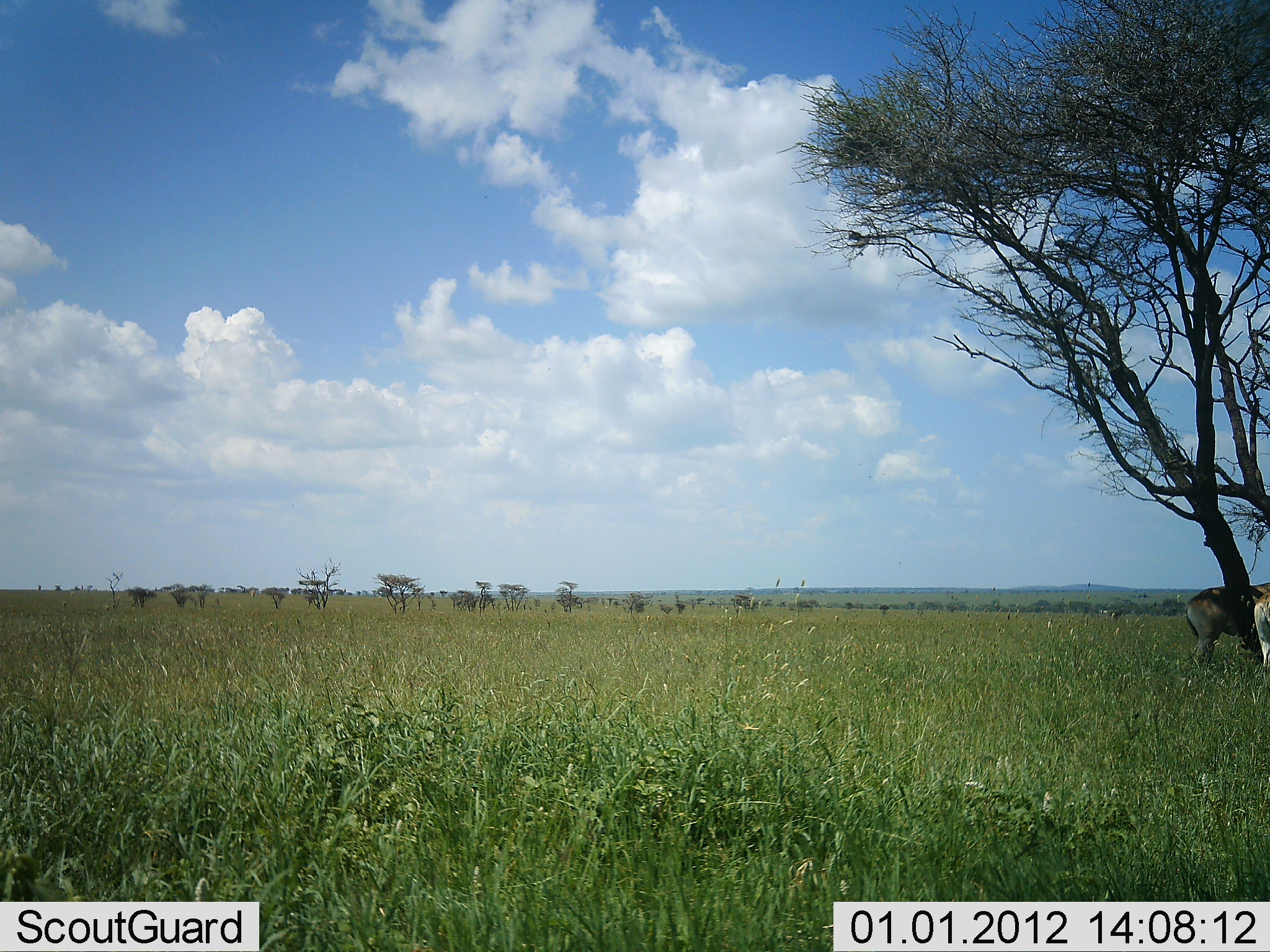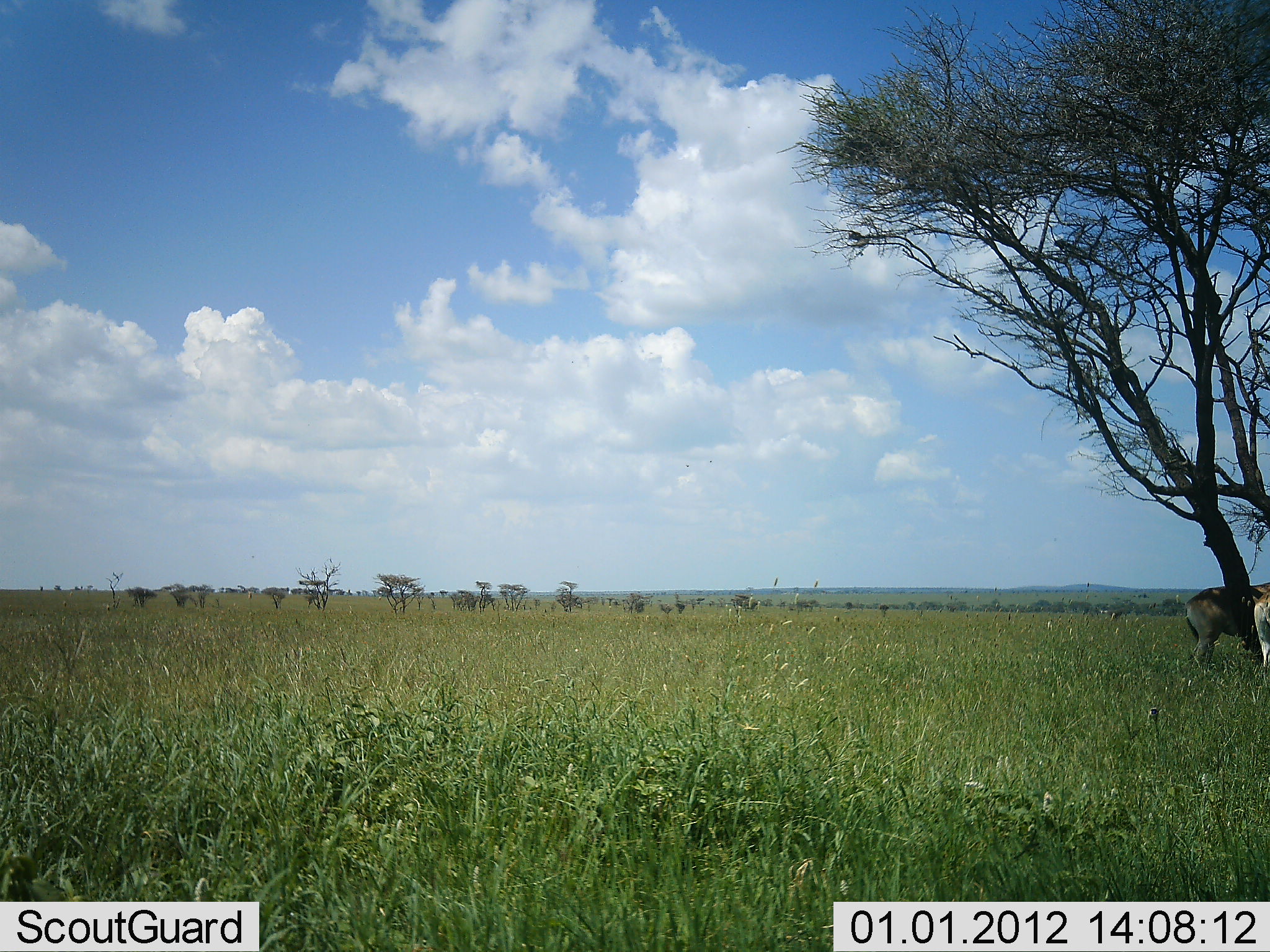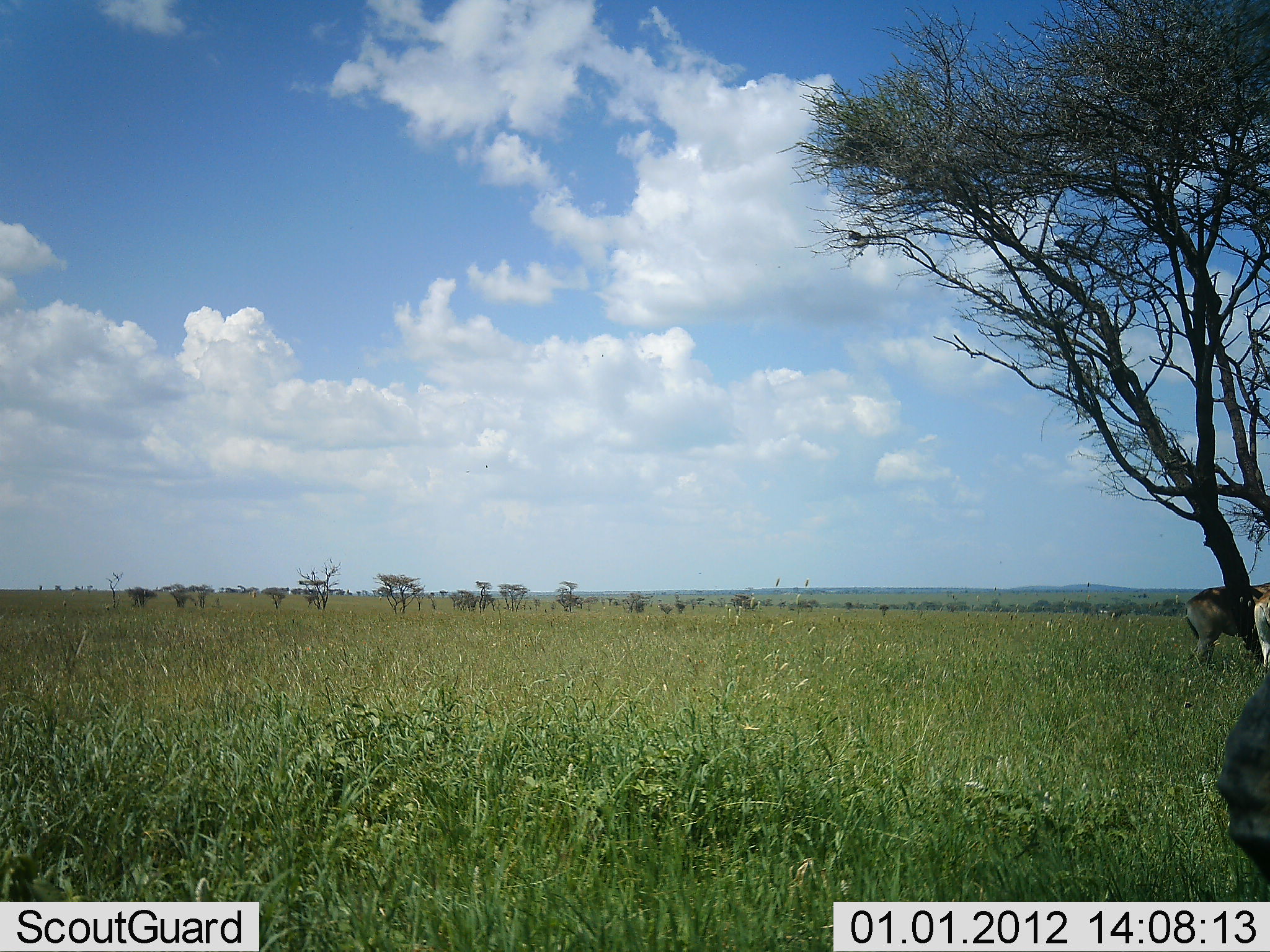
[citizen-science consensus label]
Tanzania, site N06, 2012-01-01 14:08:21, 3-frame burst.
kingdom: Animalia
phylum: Chordata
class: Mammalia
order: Artiodactyla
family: Bovidae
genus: Alcelaphus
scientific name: Alcelaphus buselaphus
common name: hartebeest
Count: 2.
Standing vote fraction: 80%.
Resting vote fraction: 40%.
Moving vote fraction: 60%.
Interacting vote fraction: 0%.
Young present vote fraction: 0%.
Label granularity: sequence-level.